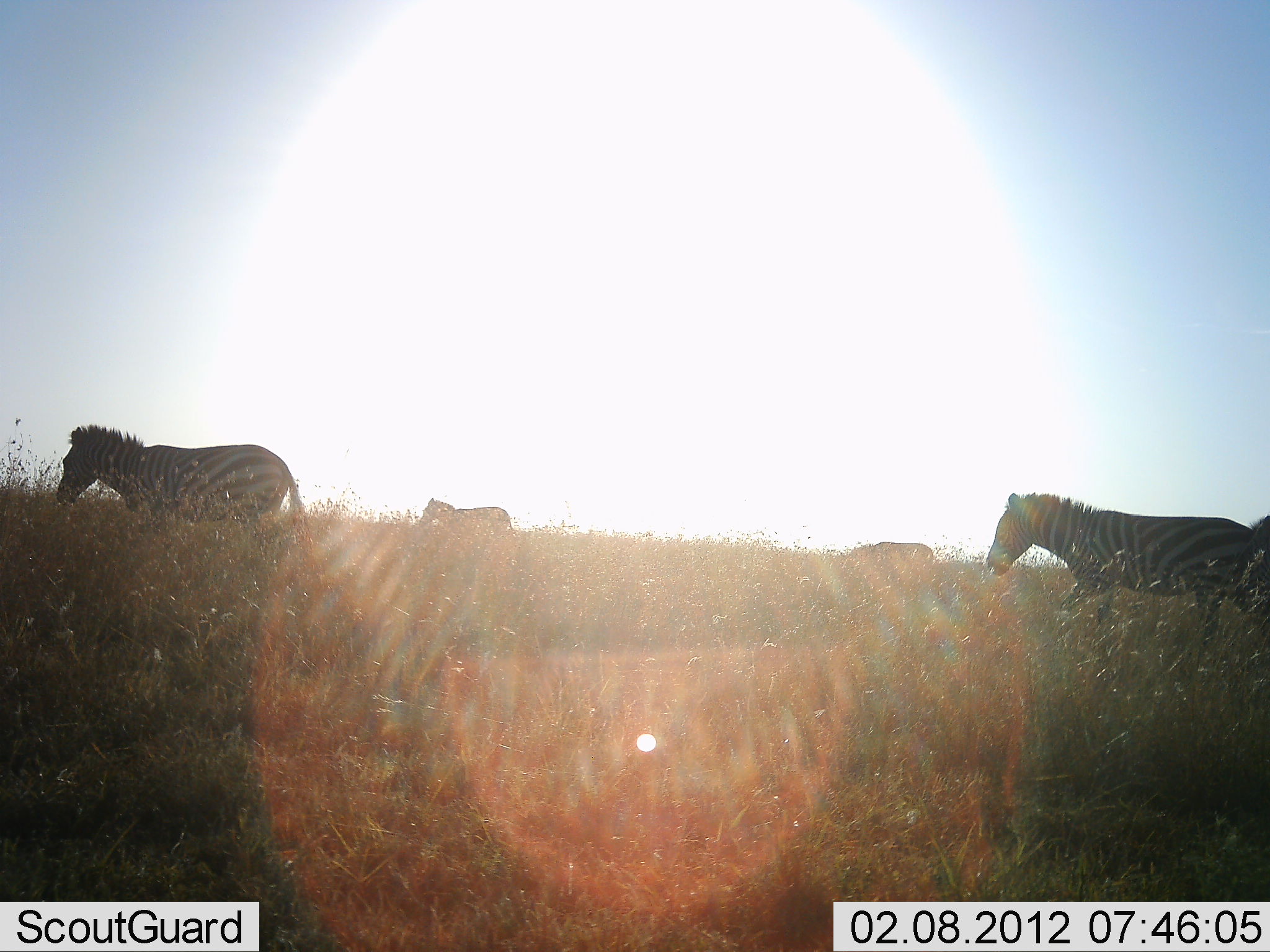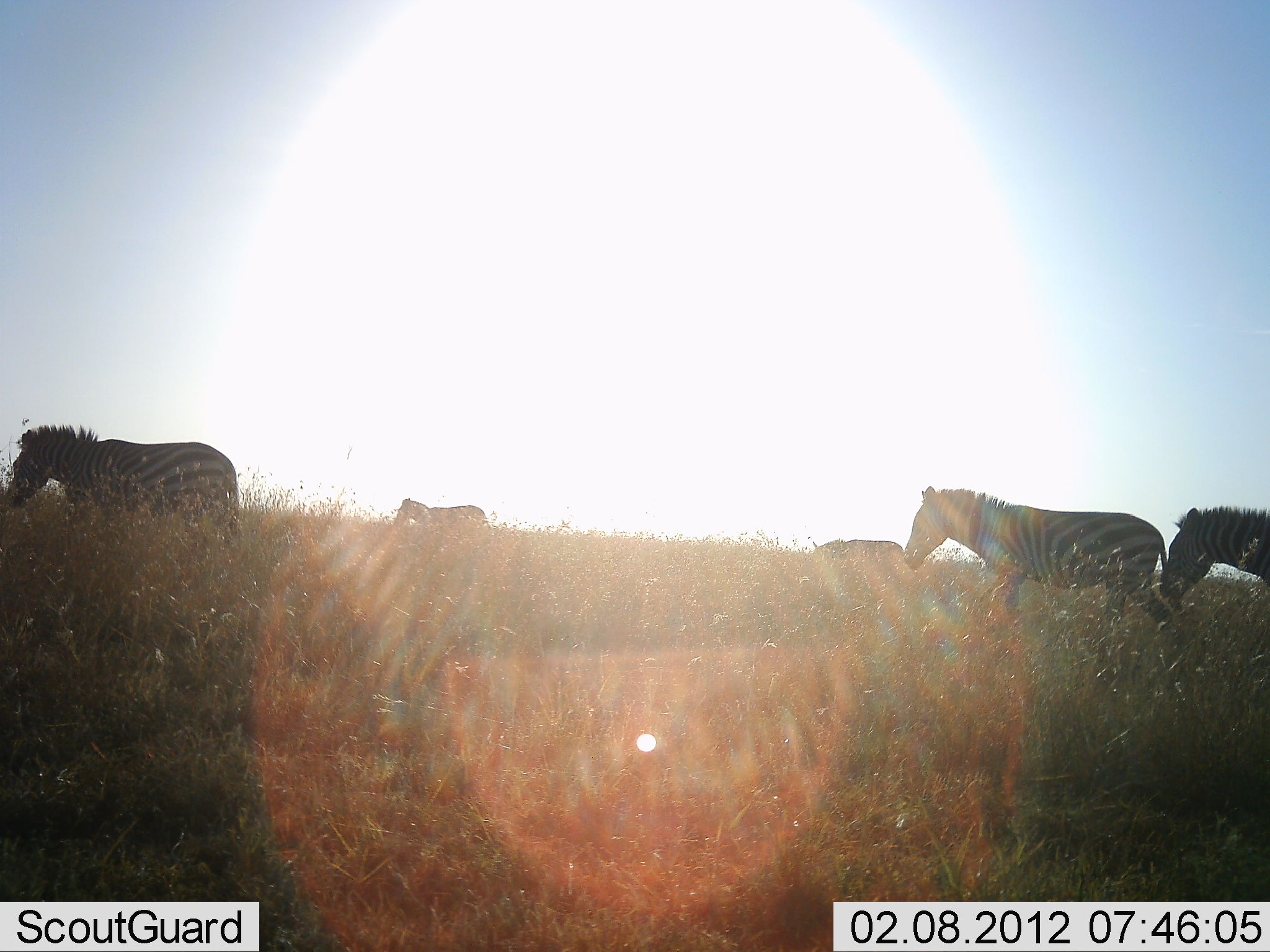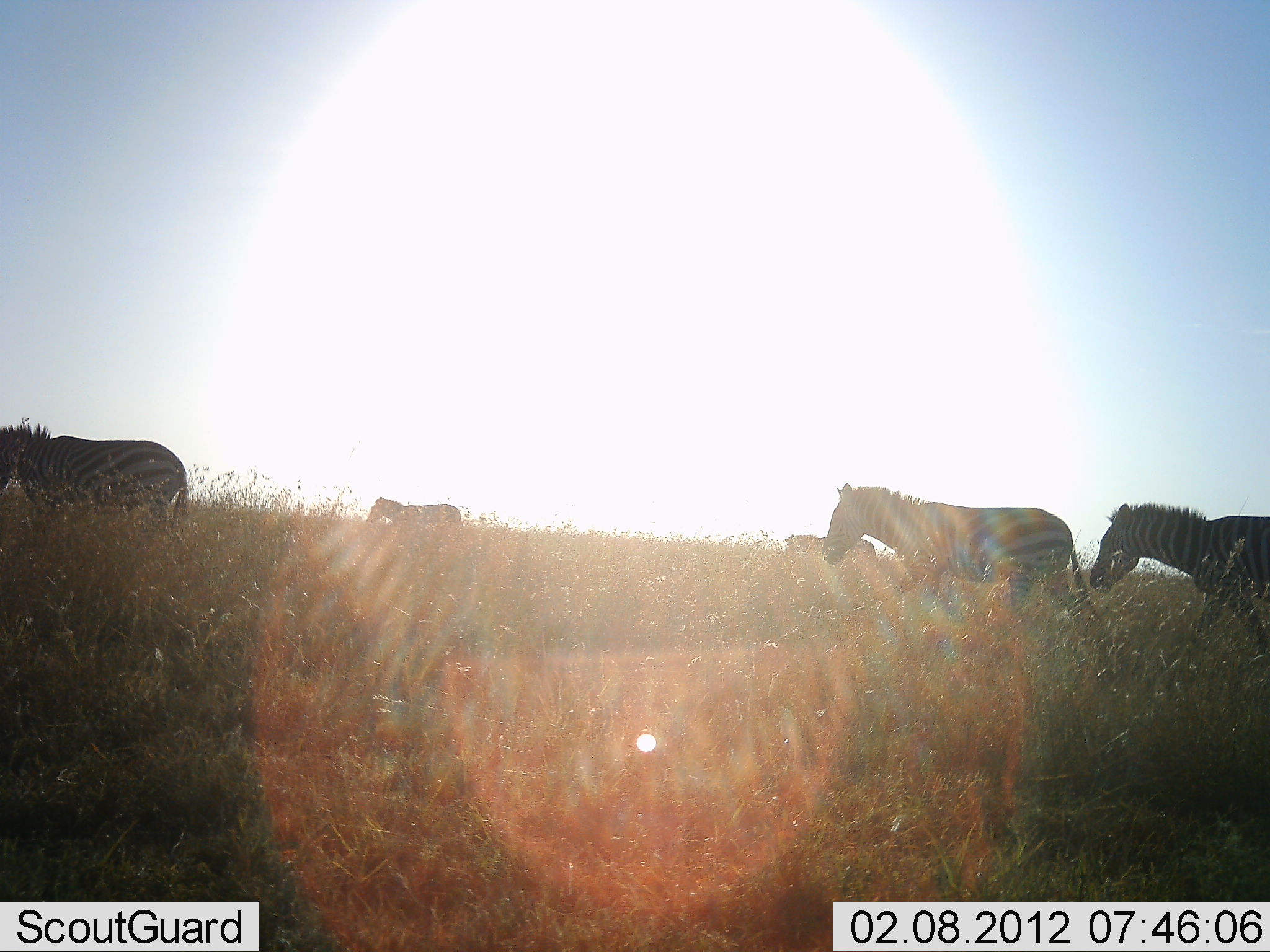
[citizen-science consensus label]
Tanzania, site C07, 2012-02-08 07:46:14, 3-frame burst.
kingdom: Animalia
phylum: Chordata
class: Mammalia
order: Perissodactyla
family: Equidae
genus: Equus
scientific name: Equus quagga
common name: plains zebra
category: zebra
Zebra (plains zebra) (Equus quagga), count 5. Behavior (volunteer vote fractions): standing 8%, resting 0%, moving 96%, interacting 0%. Young present (vote fraction): 8%. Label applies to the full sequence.